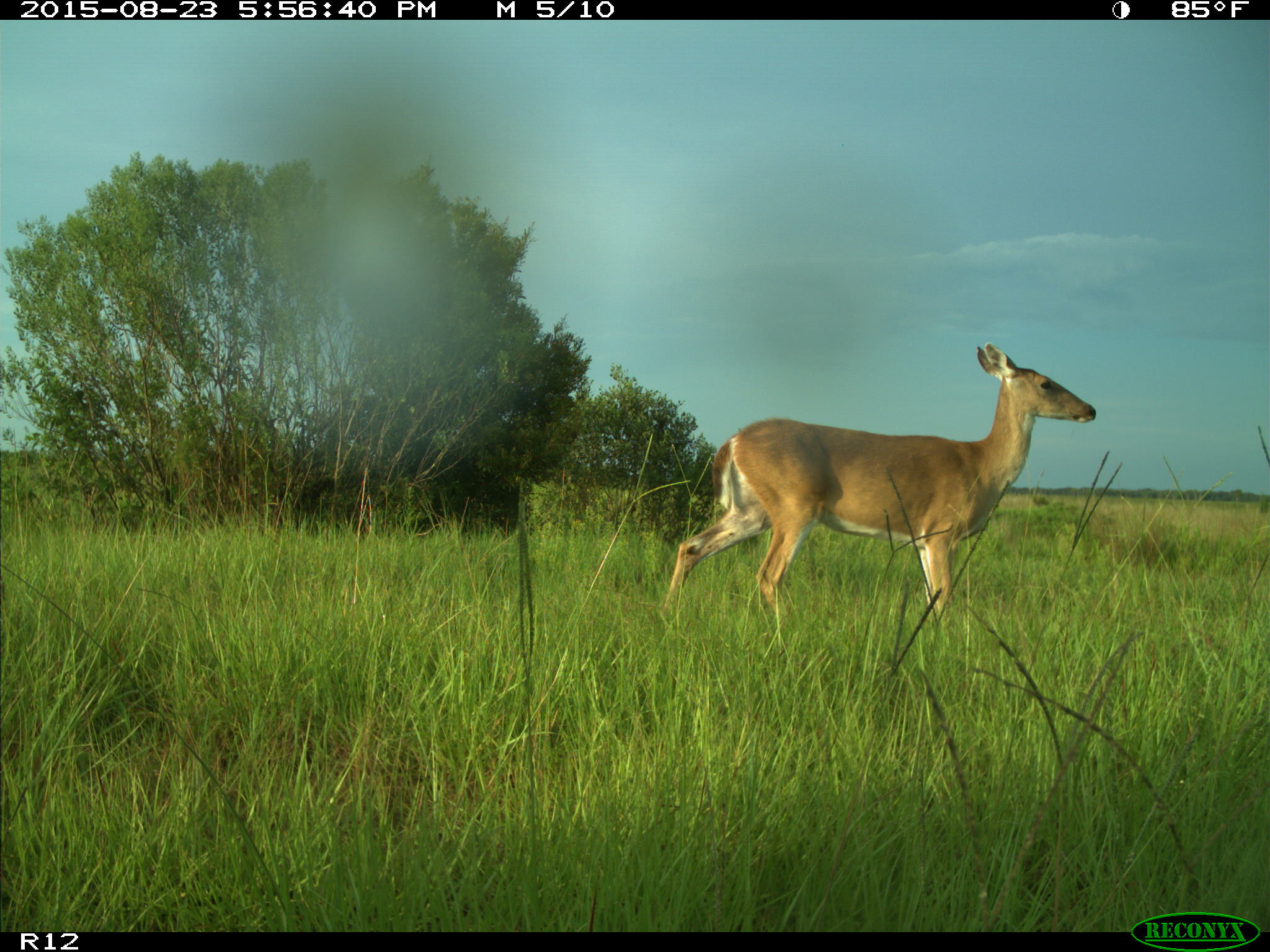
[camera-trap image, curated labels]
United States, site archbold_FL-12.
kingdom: Animalia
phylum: Chordata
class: Mammalia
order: Artiodactyla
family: Cervidae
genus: Odocoileus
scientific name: Odocoileus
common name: deer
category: unidentified deer